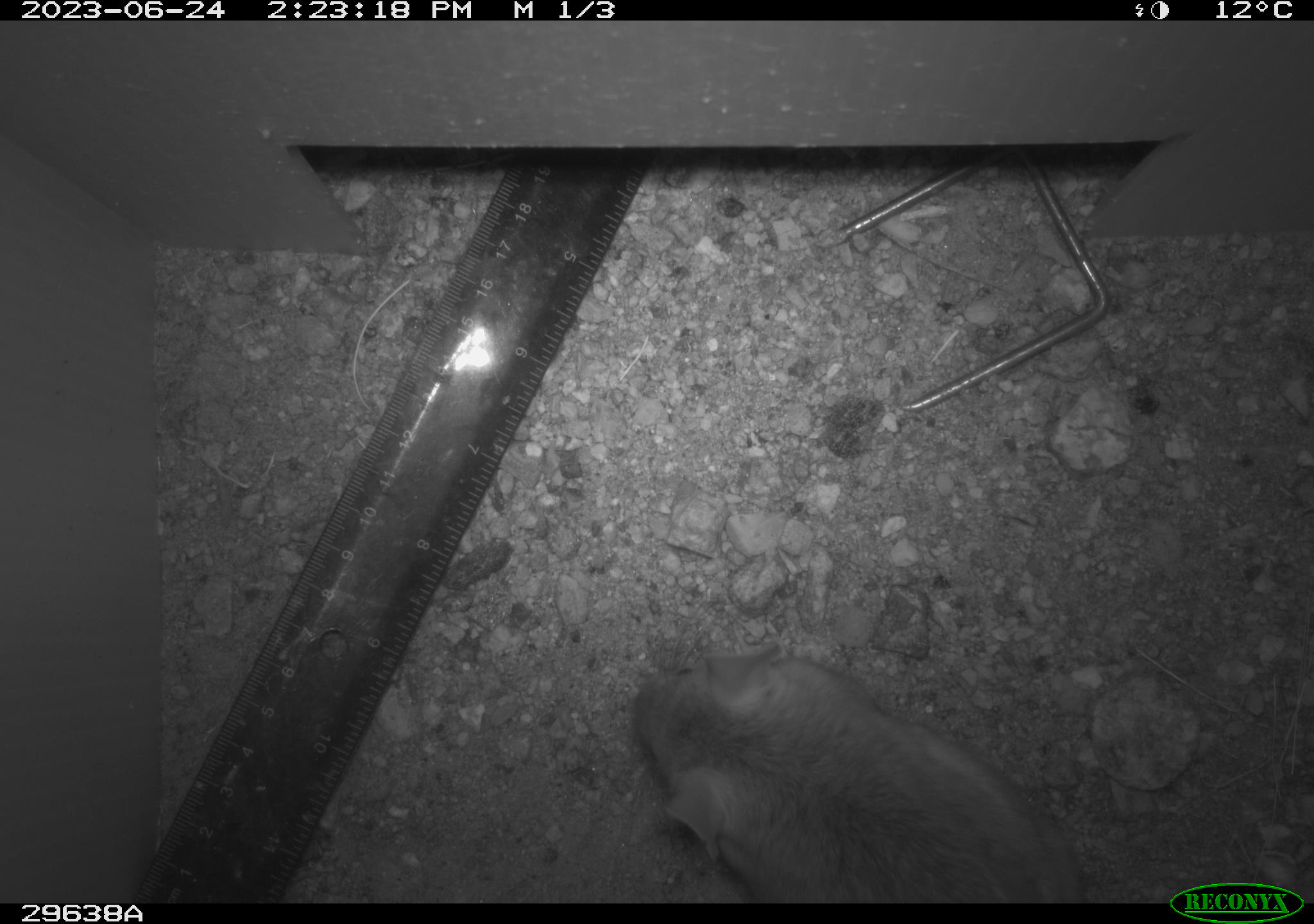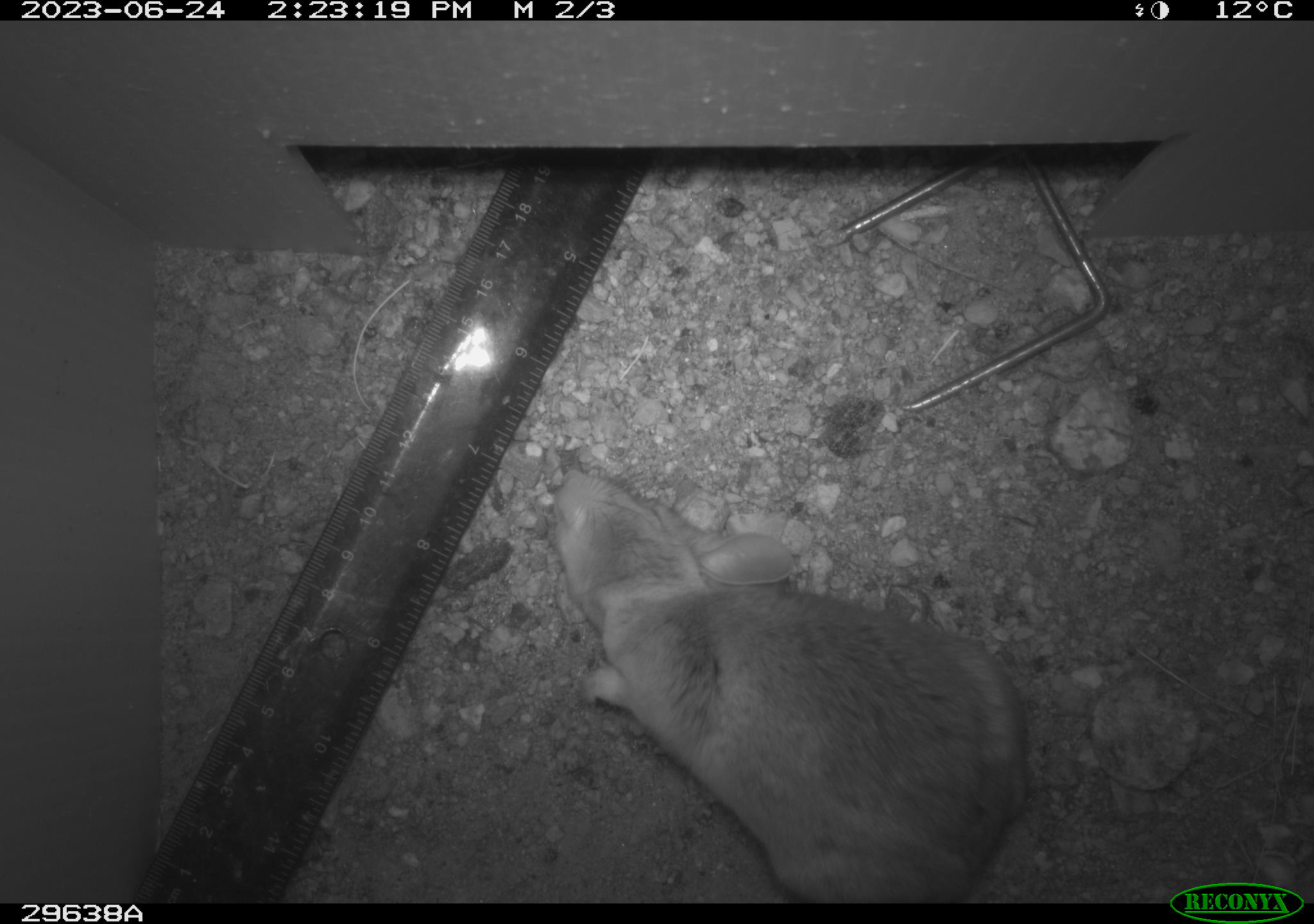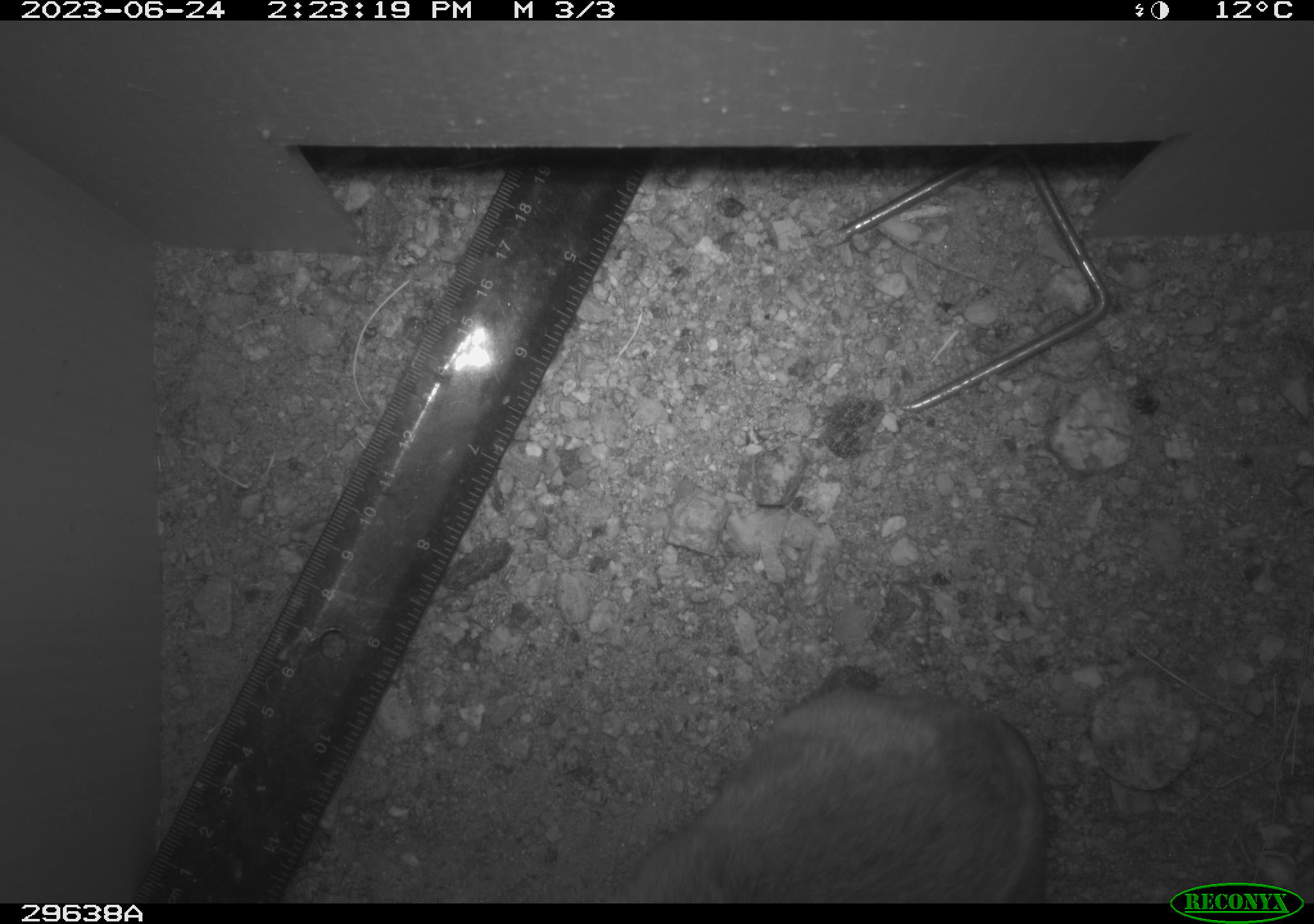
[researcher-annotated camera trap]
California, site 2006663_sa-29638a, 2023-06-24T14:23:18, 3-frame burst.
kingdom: Animalia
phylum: Chordata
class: Mammalia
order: Rodentia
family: Cricetidae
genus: Neotoma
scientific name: Neotoma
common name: pack rat or woodrat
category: neotoma species